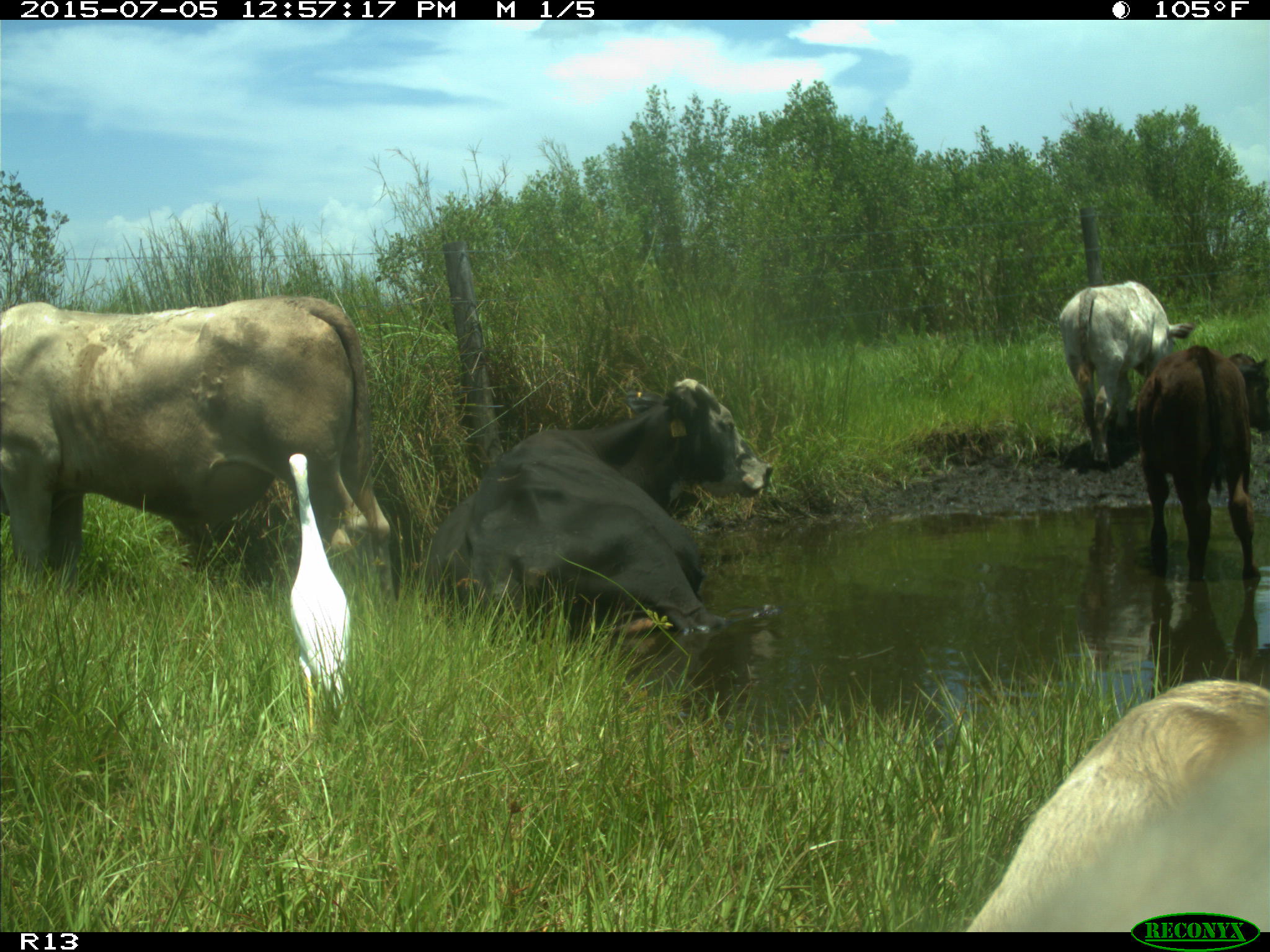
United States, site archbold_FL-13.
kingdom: Animalia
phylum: Chordata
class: Mammalia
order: Artiodactyla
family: Bovidae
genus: Bos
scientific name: Bos taurus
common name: domestic cow